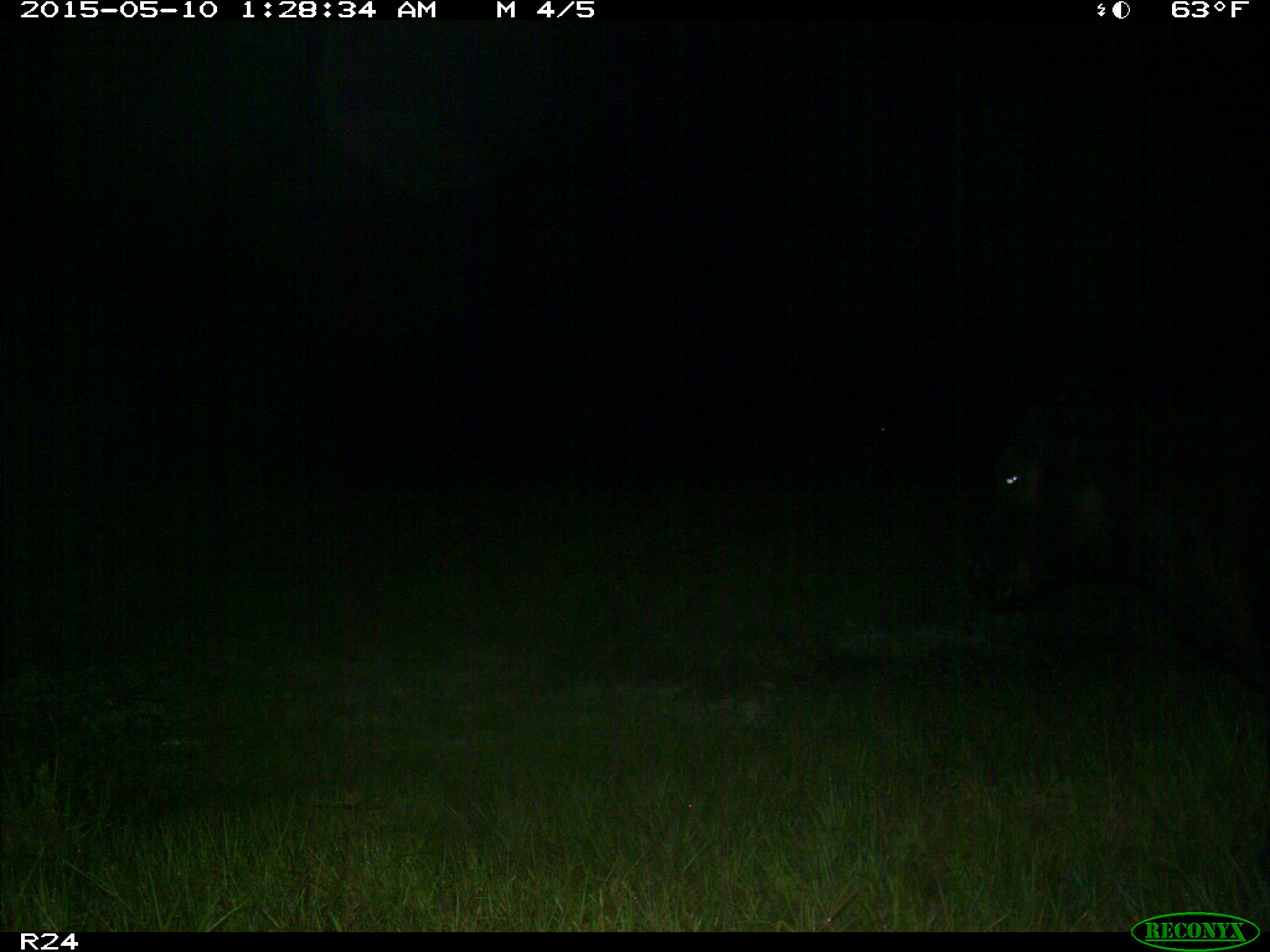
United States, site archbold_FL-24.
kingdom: Animalia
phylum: Chordata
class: Mammalia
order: Artiodactyla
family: Bovidae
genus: Bos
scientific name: Bos taurus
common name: domestic cow